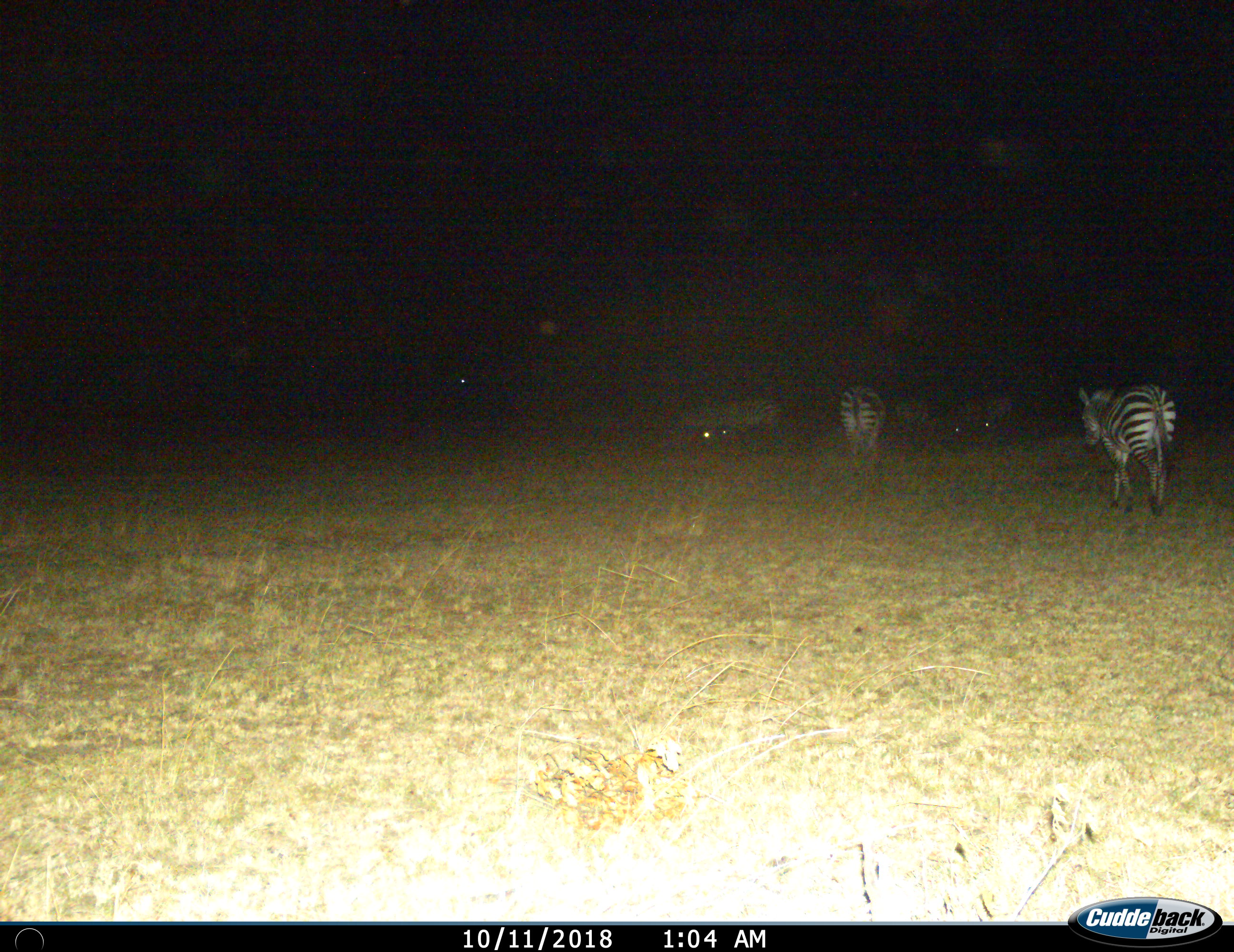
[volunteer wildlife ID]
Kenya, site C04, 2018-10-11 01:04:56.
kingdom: Animalia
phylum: Chordata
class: Mammalia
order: Perissodactyla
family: Equidae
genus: Equus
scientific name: Equus quagga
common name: plains zebra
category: zebra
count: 7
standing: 60%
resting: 0%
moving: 80%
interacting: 0%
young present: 0%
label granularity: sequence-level